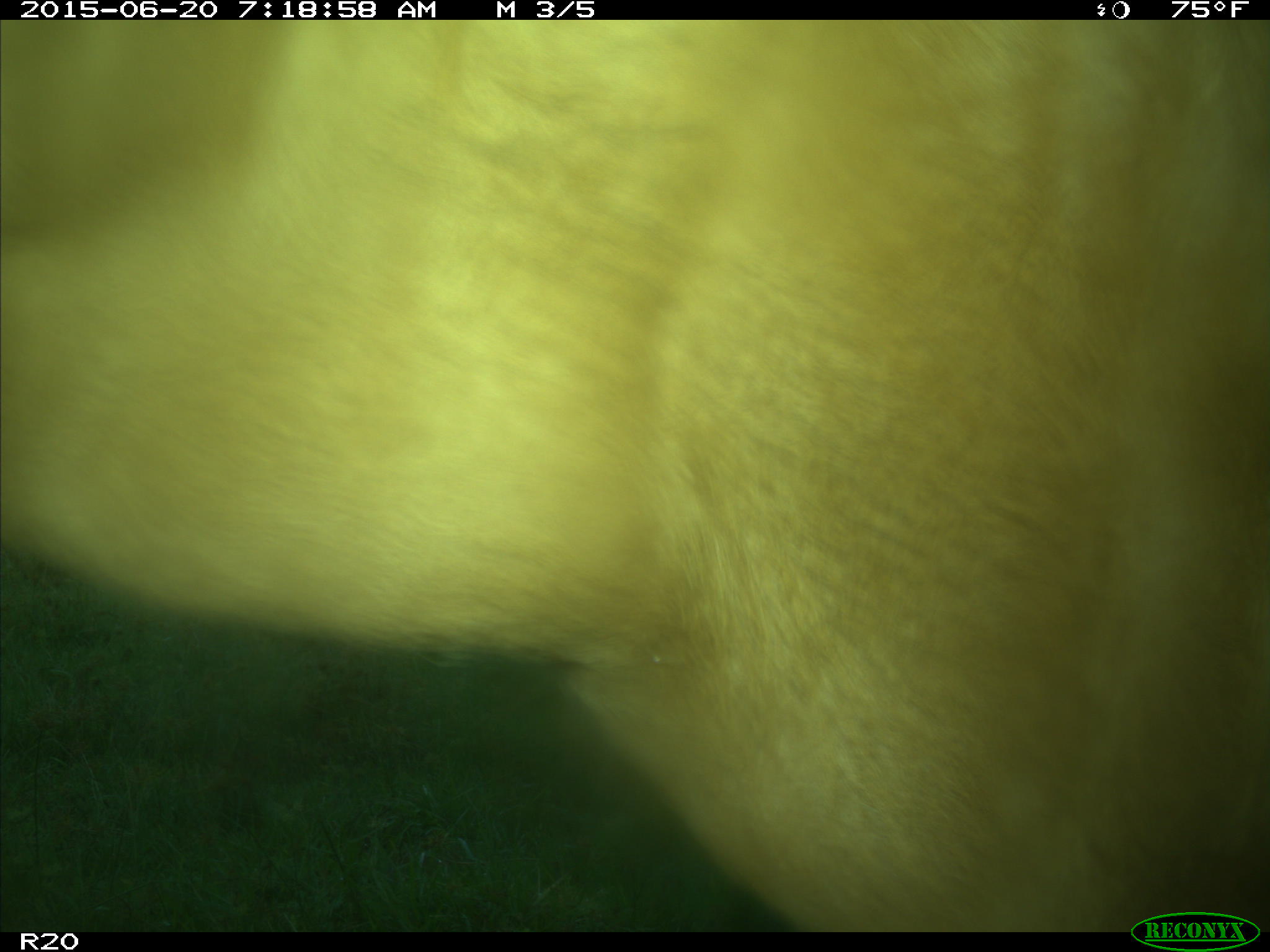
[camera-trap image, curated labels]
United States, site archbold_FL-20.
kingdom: Animalia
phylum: Chordata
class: Mammalia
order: Artiodactyla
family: Bovidae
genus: Bos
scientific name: Bos taurus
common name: domestic cow